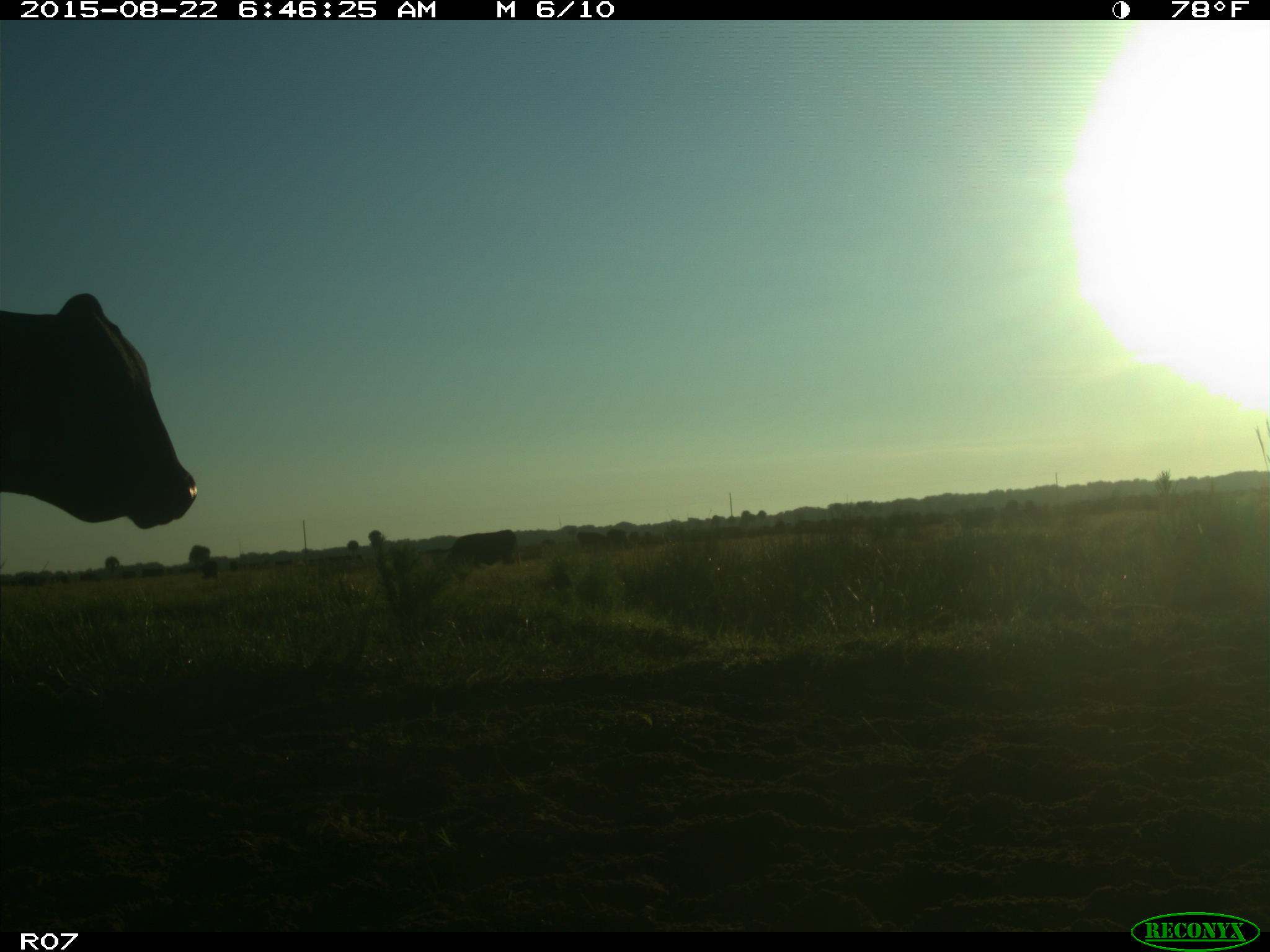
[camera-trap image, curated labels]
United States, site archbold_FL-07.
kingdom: Animalia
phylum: Chordata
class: Mammalia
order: Artiodactyla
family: Bovidae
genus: Bos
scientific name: Bos taurus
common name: domestic cow